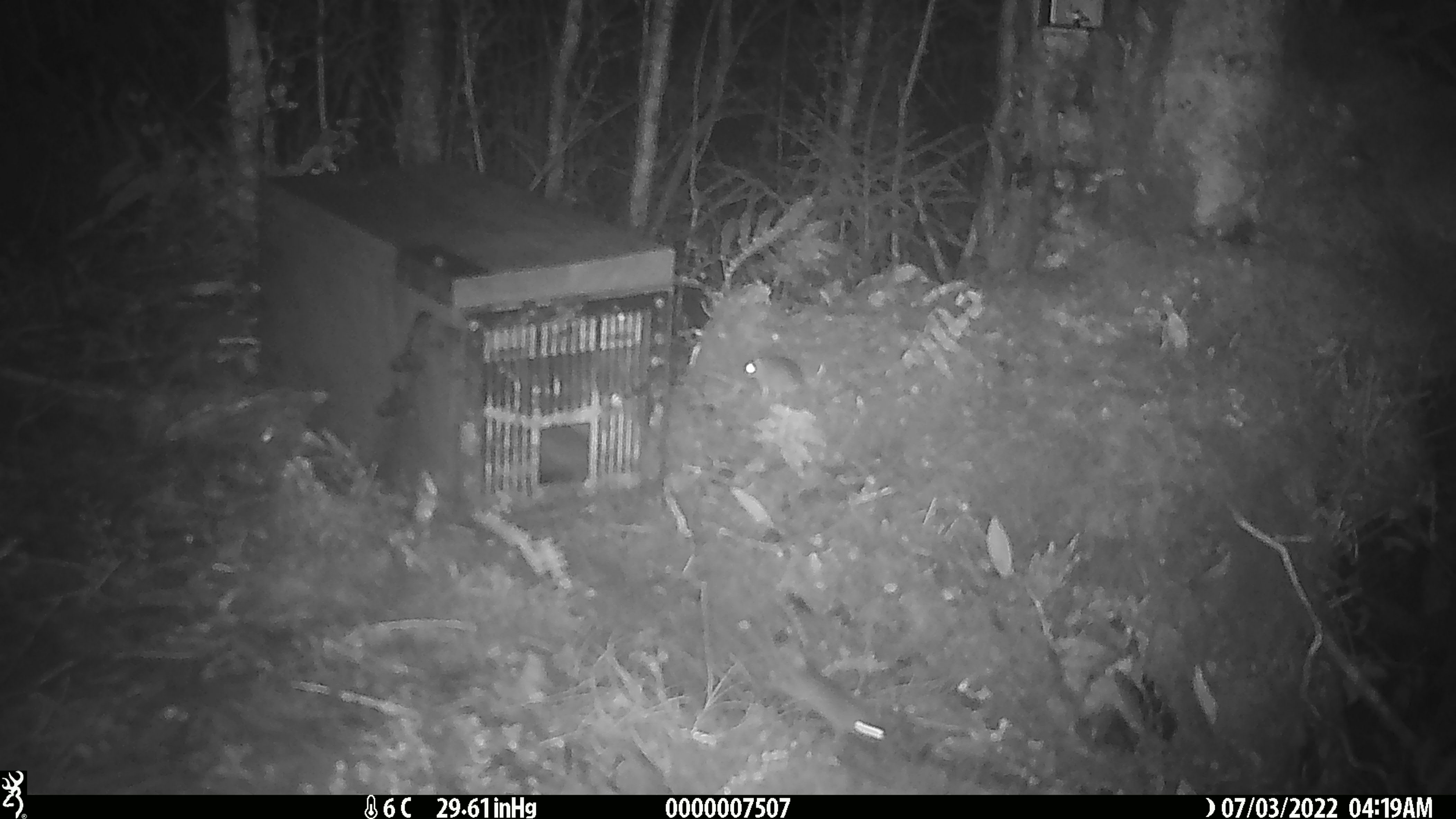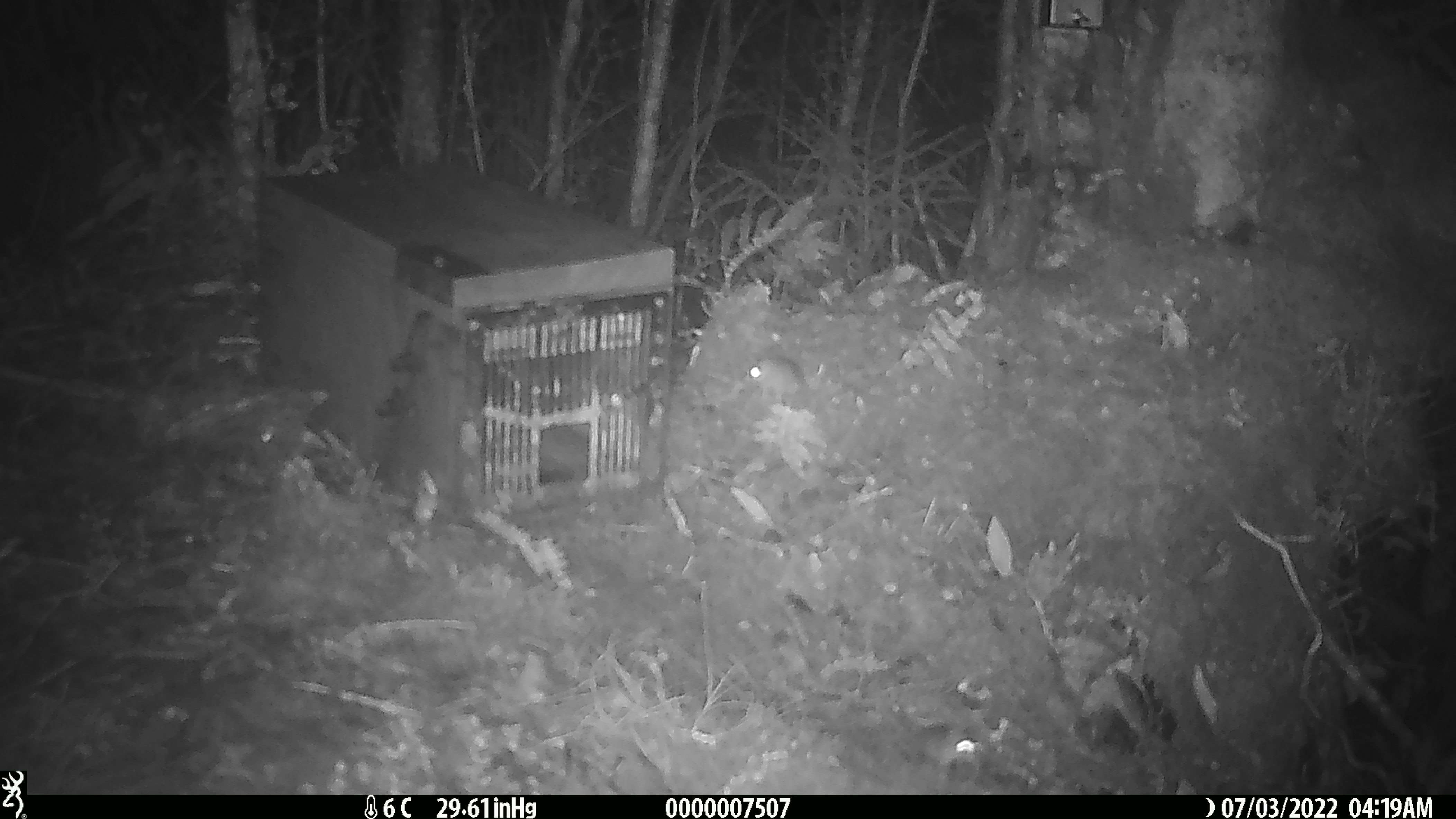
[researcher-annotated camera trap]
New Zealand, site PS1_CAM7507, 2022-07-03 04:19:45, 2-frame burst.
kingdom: Animalia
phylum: Chordata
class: Mammalia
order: Rodentia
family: Muridae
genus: Mus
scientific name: Mus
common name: mouse